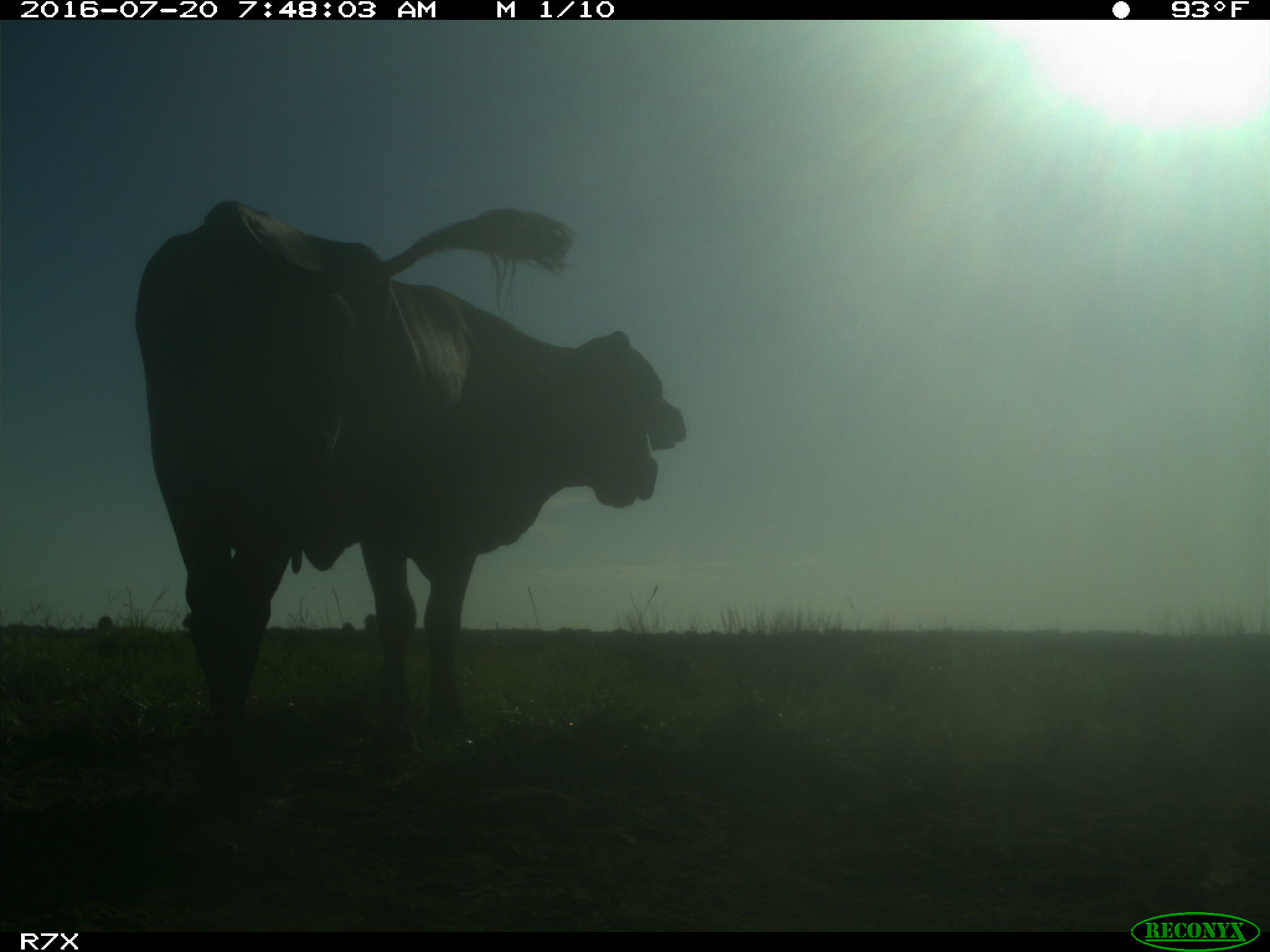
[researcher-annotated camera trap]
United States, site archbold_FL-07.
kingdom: Animalia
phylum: Chordata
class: Mammalia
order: Artiodactyla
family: Bovidae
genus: Bos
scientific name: Bos taurus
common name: domestic cow